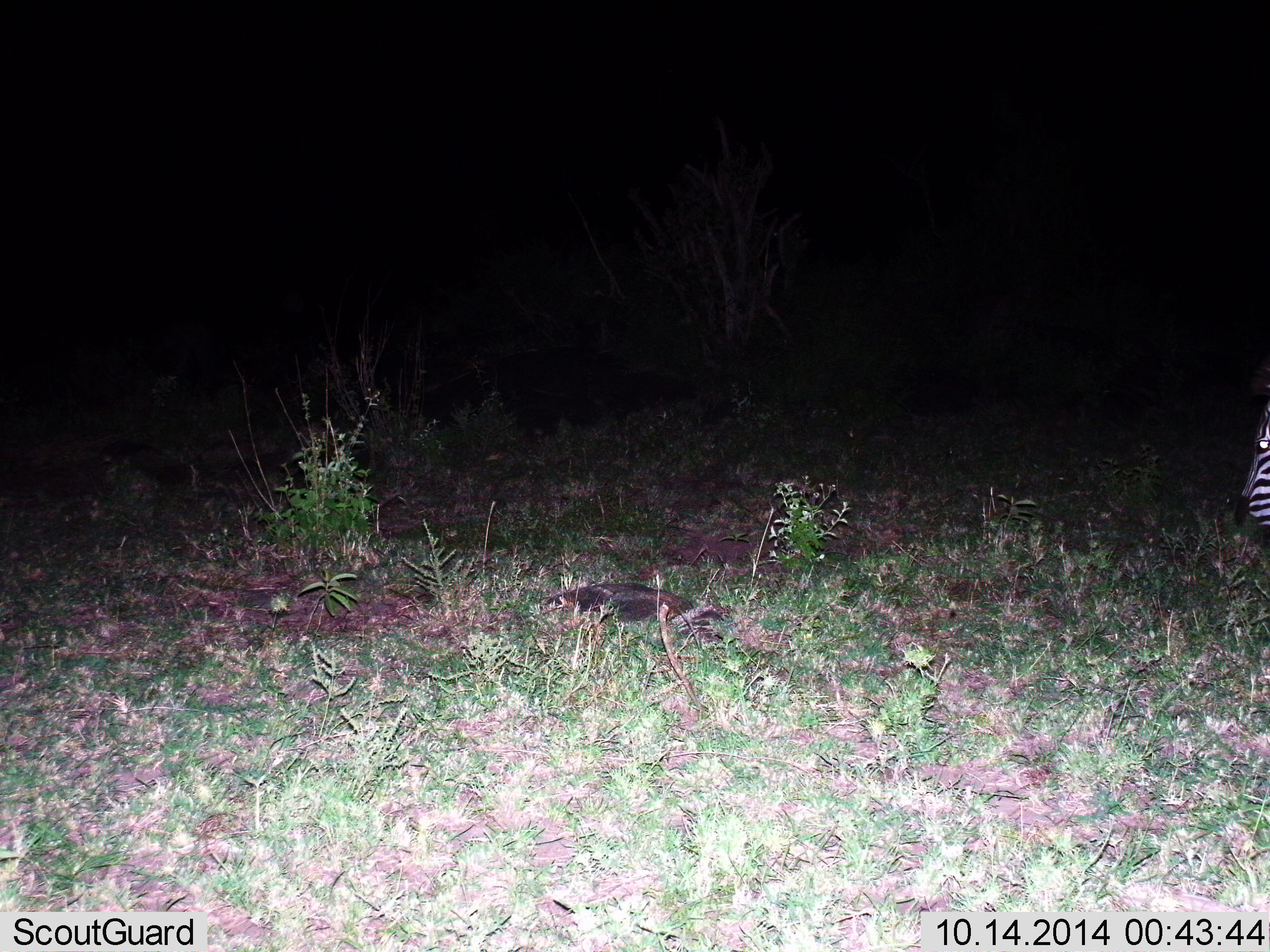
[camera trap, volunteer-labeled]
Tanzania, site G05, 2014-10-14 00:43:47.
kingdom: Animalia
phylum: Chordata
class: Mammalia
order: Perissodactyla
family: Equidae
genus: Equus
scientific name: Equus quagga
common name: plains zebra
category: zebra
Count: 1.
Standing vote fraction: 90%.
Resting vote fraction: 0%.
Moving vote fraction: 10%.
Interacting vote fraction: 0%.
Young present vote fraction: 0%.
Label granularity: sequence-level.